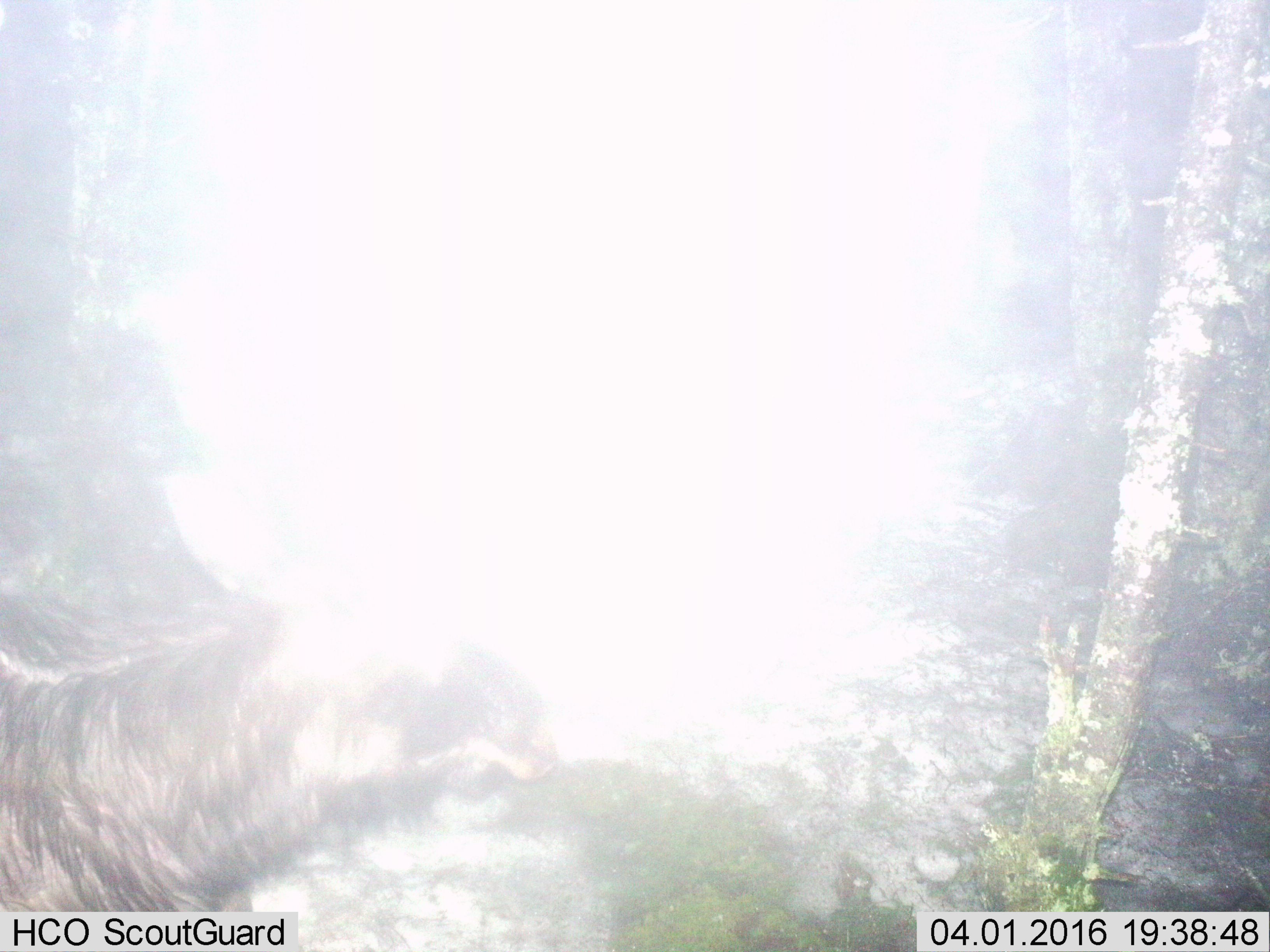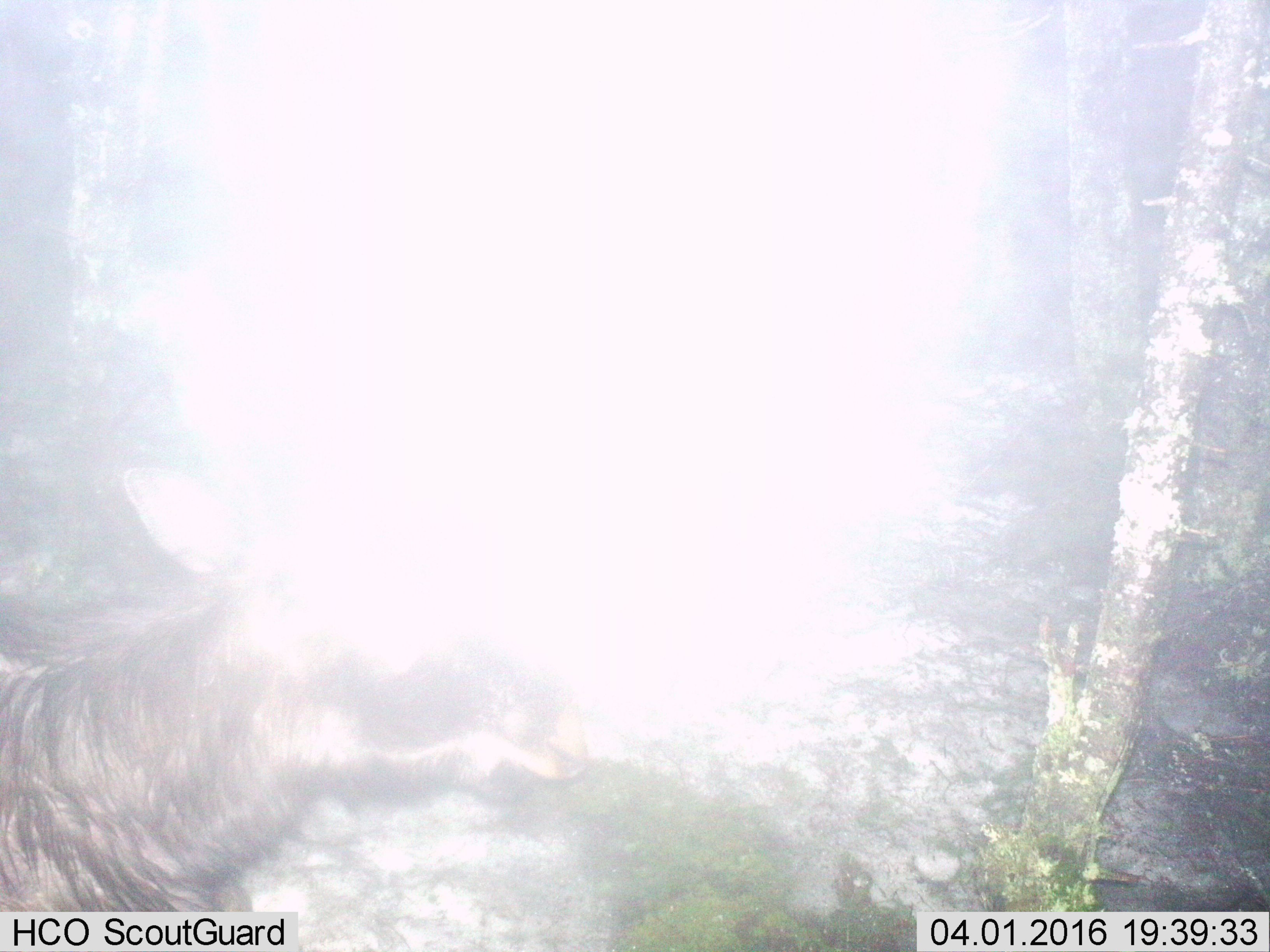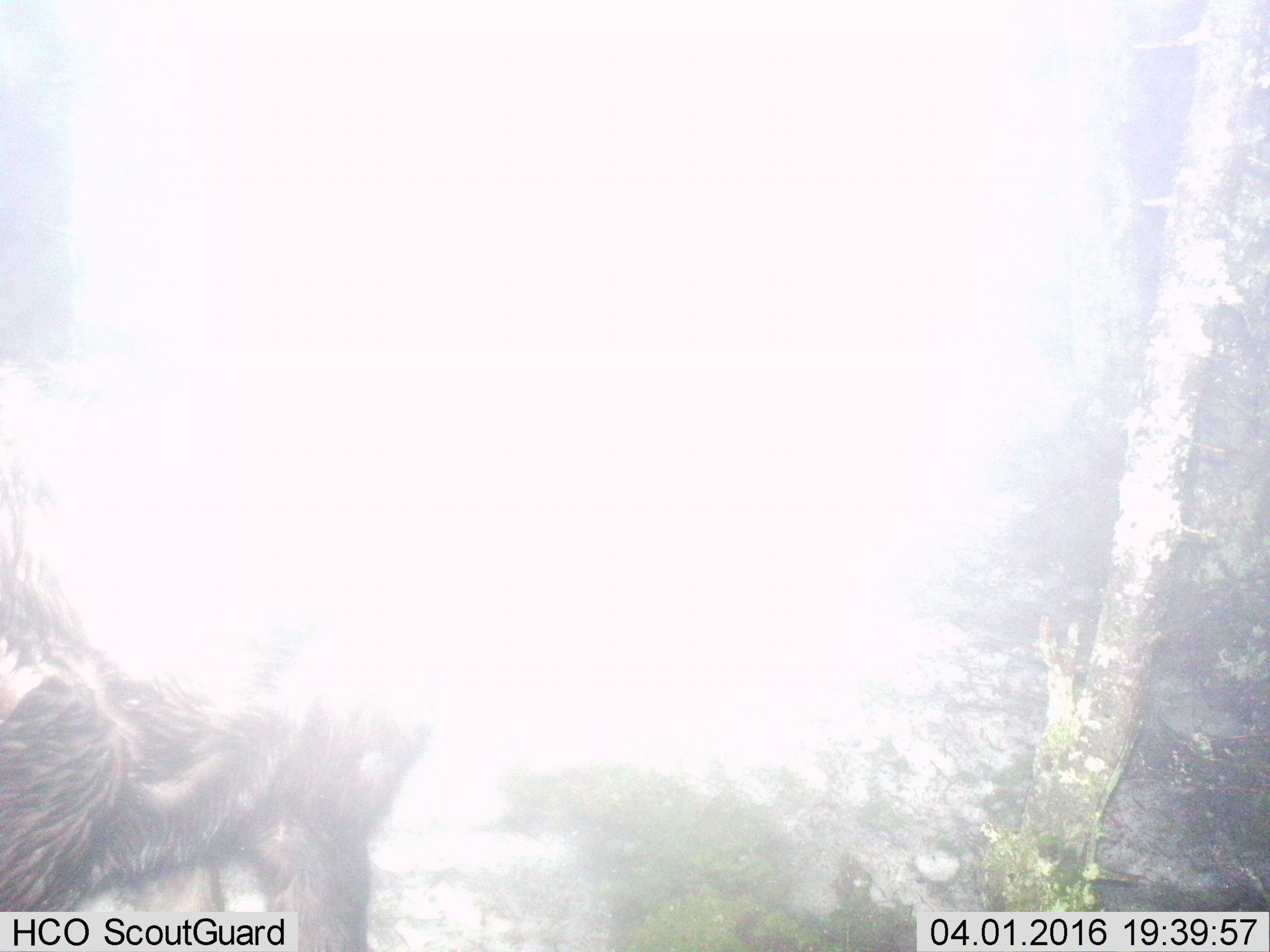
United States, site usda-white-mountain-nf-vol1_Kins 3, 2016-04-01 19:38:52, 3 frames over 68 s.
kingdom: Animalia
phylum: Chordata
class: Mammalia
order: Artiodactyla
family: Cervidae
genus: Alces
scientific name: Alces alces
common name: moose